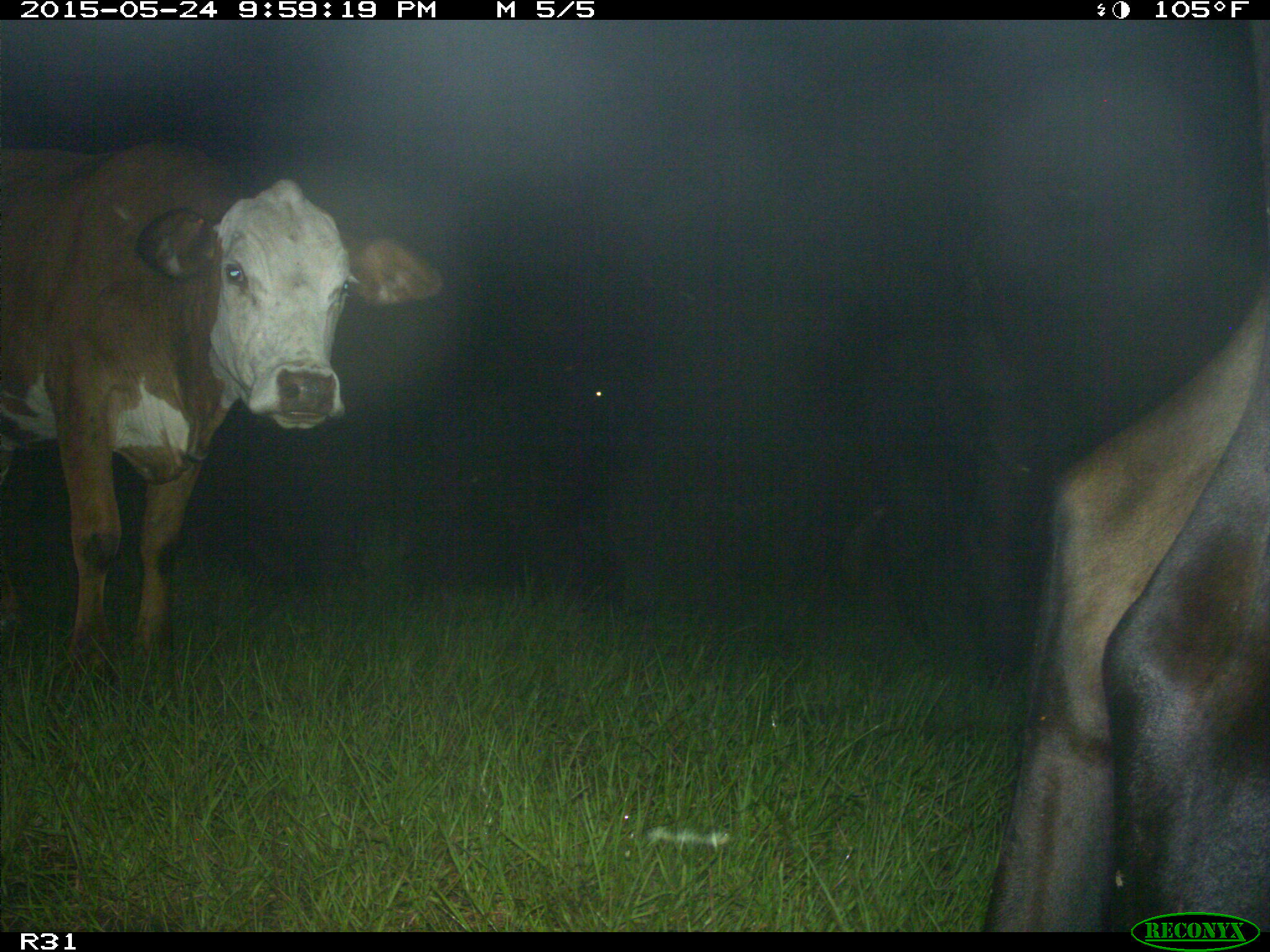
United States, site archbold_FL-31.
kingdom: Animalia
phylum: Chordata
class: Mammalia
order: Artiodactyla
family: Bovidae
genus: Bos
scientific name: Bos taurus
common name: domestic cow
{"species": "Bos taurus (domestic cow)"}